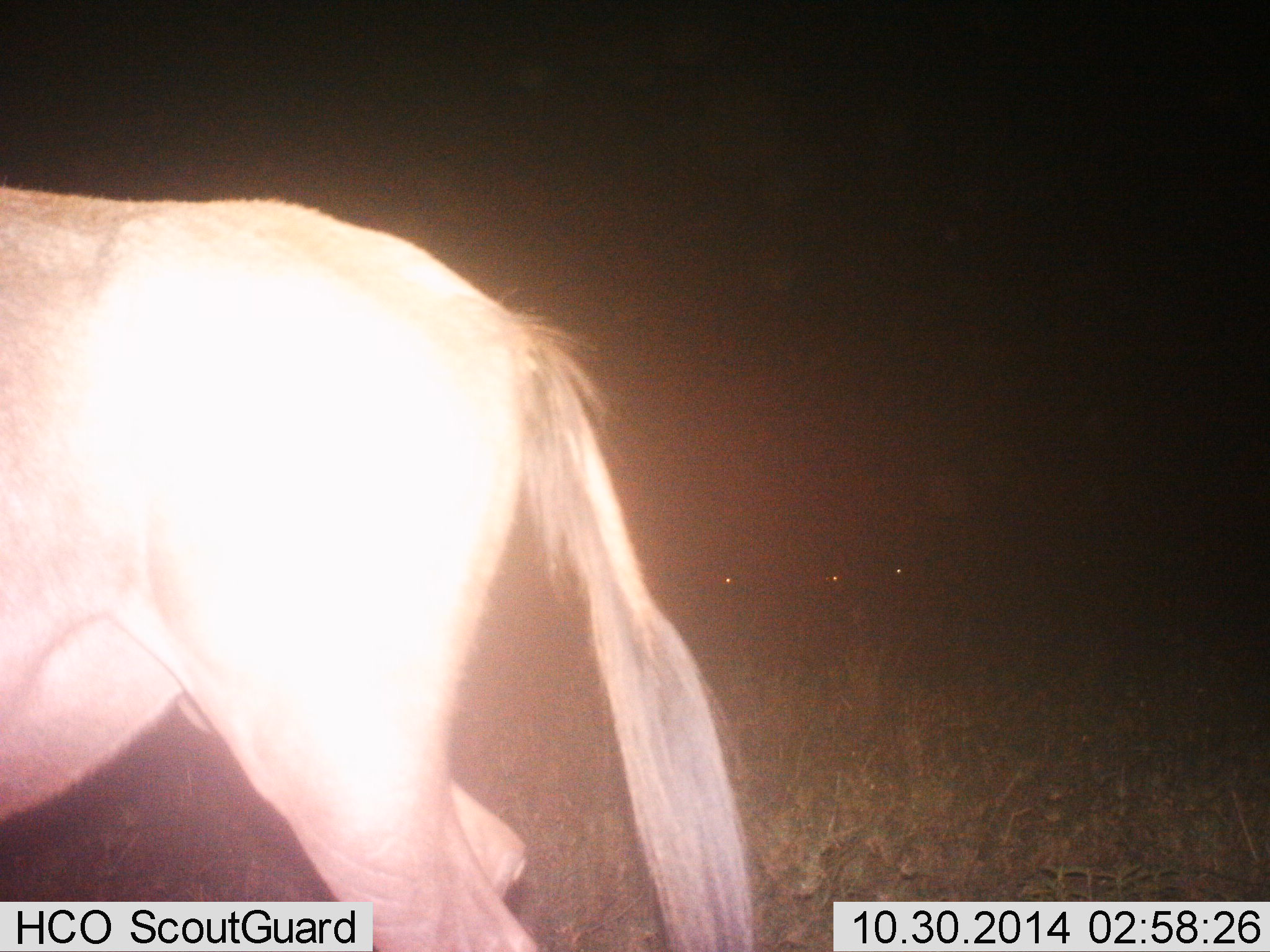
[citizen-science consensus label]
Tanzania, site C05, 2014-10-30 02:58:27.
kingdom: Animalia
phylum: Chordata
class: Mammalia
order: Artiodactyla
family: Bovidae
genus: Connochaetes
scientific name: Connochaetes taurinus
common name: blue wildebeest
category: wildebeest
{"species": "wildebeest (blue wildebeest) (Connochaetes taurinus)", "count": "1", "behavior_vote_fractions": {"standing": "70%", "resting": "10%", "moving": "20%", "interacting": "0%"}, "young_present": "0%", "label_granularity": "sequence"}